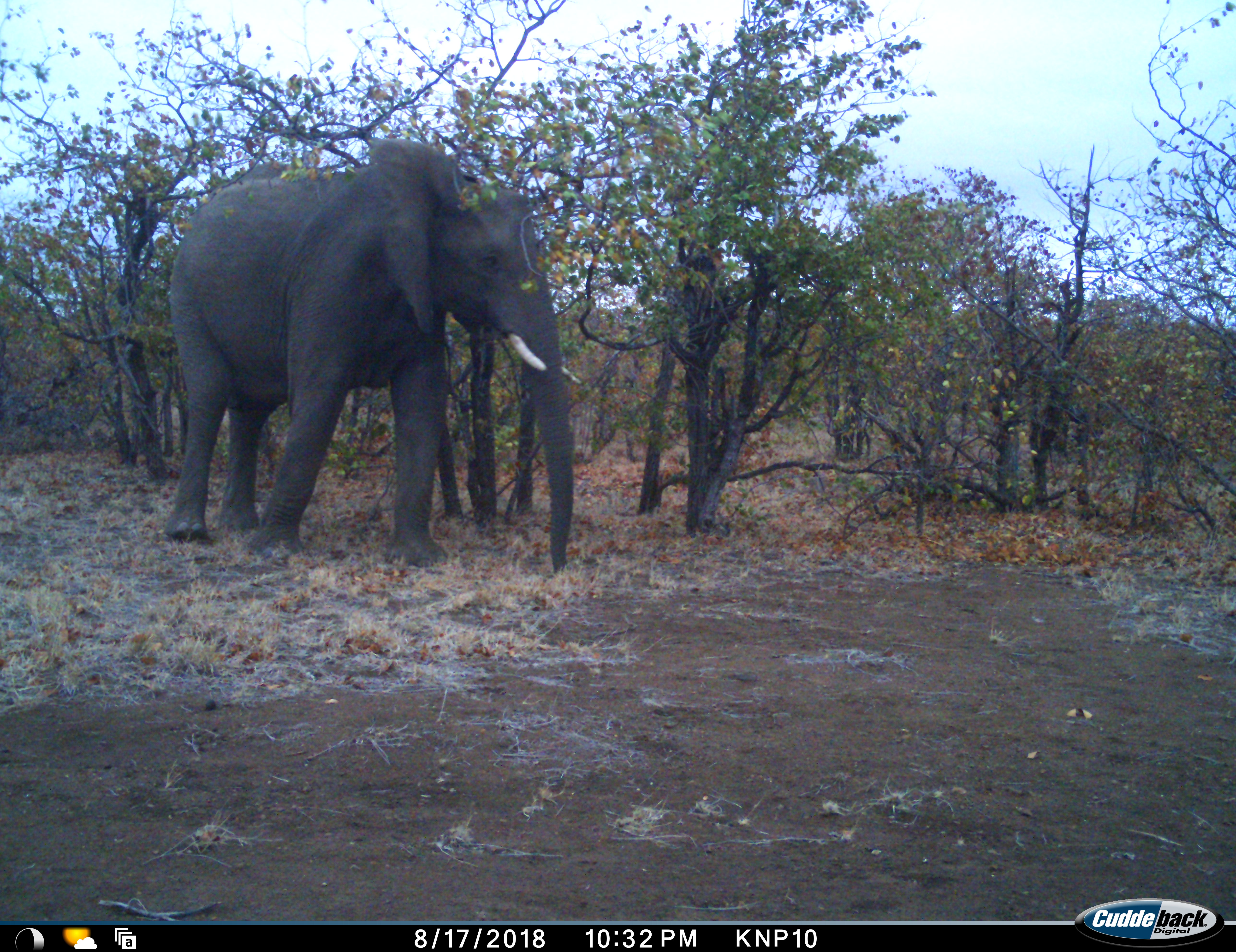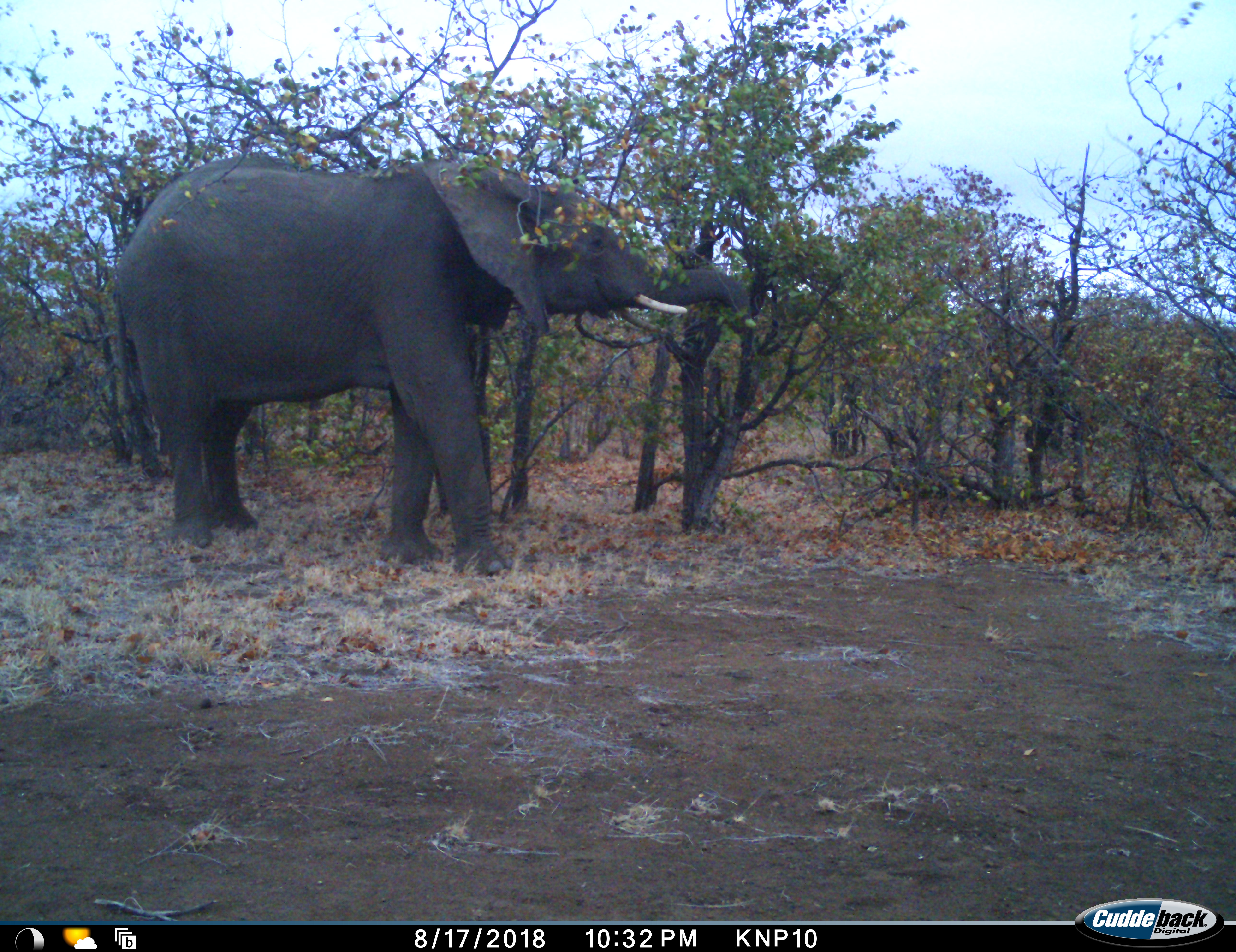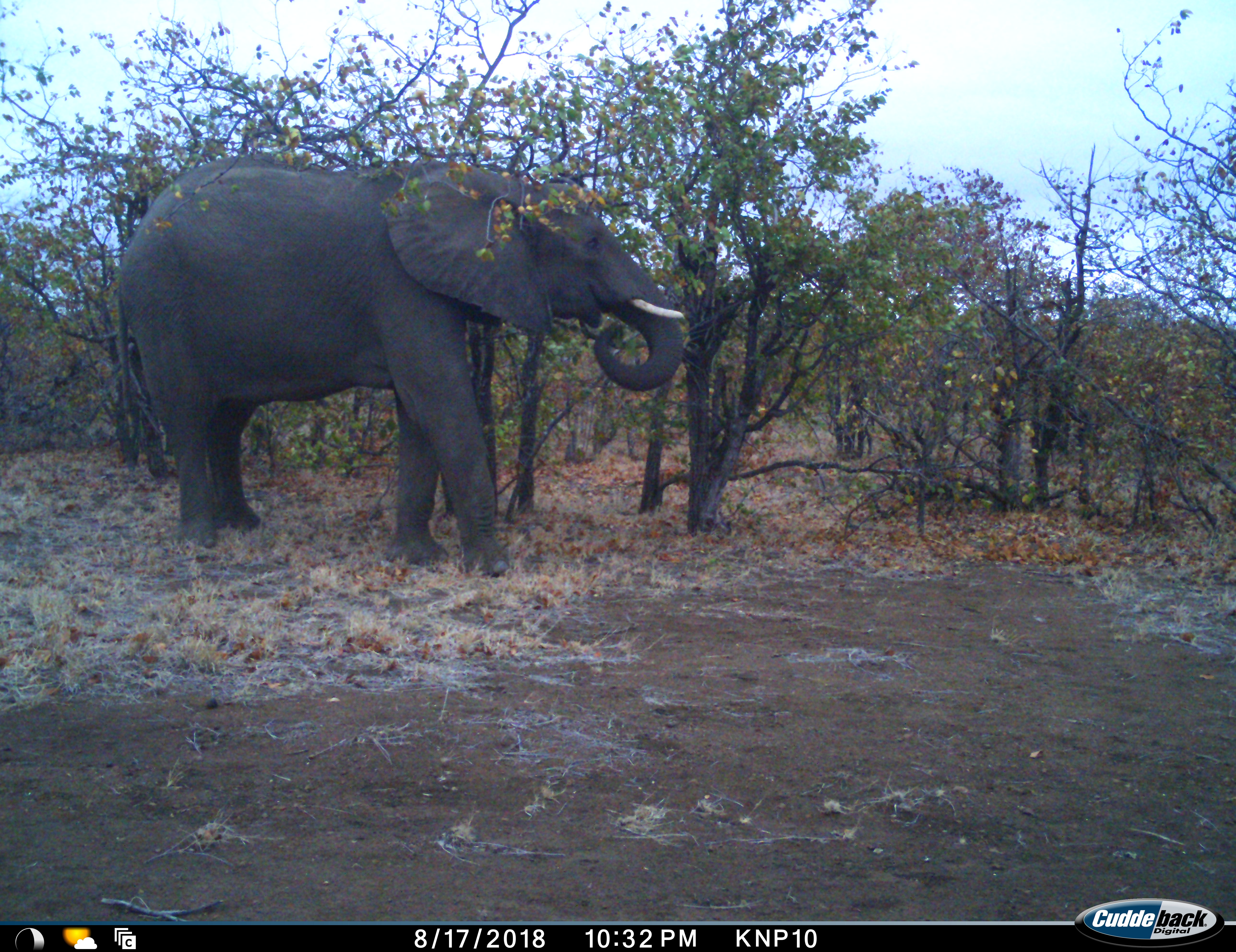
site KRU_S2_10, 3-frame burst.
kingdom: Animalia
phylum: Chordata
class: Mammalia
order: Proboscidea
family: Elephantidae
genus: Loxodonta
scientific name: Loxodonta africana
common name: african bush elephant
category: elephant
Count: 1.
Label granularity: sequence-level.